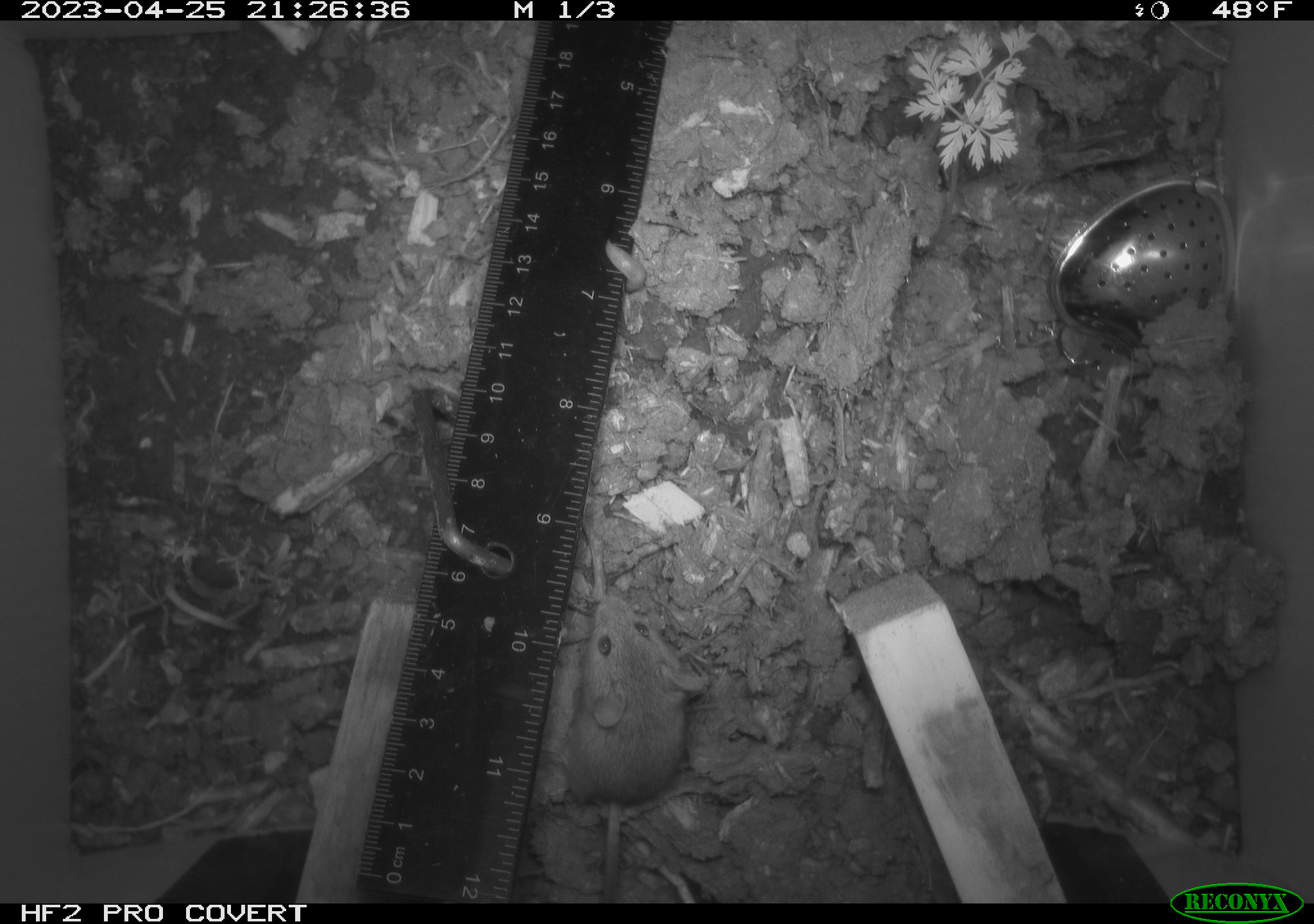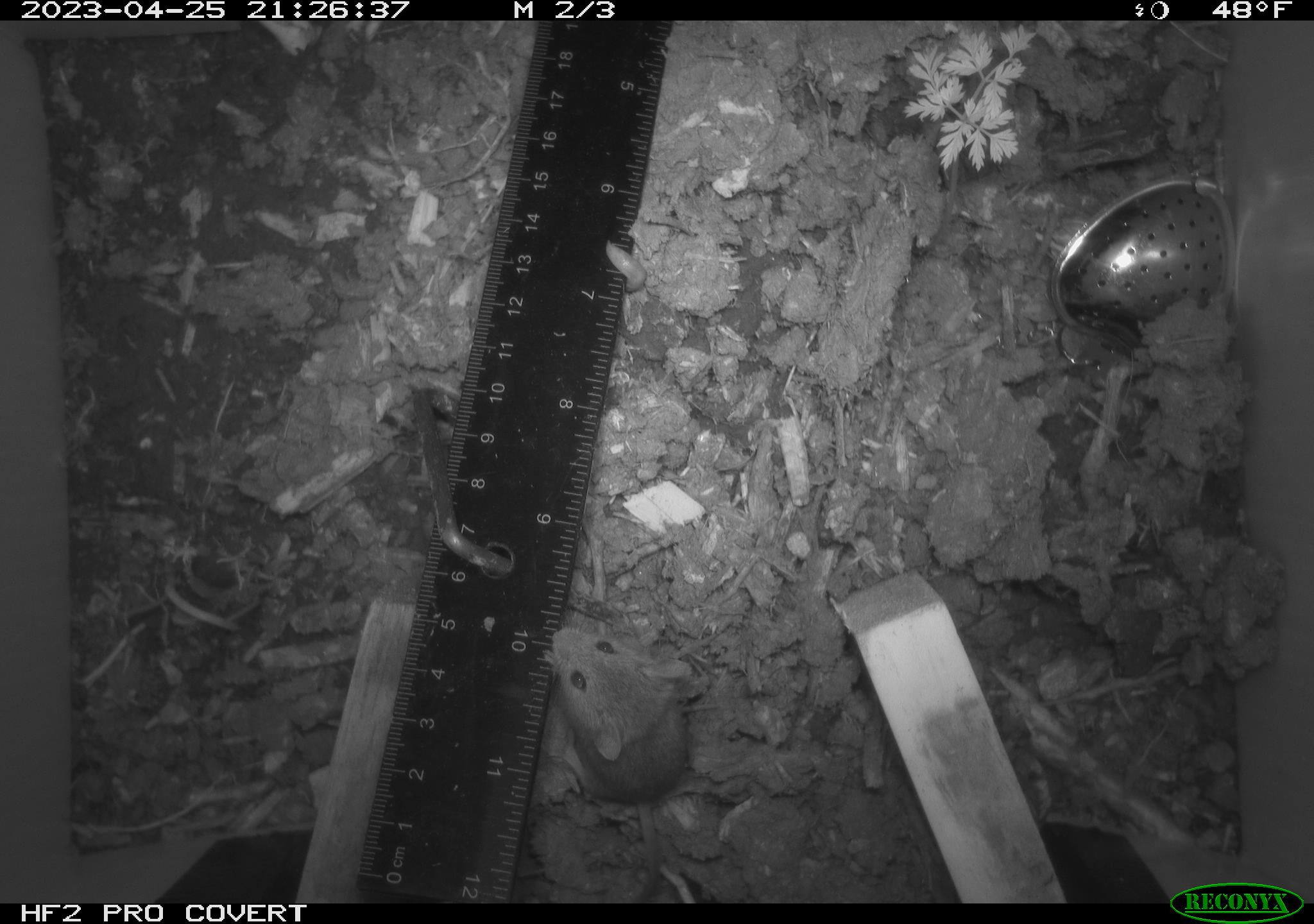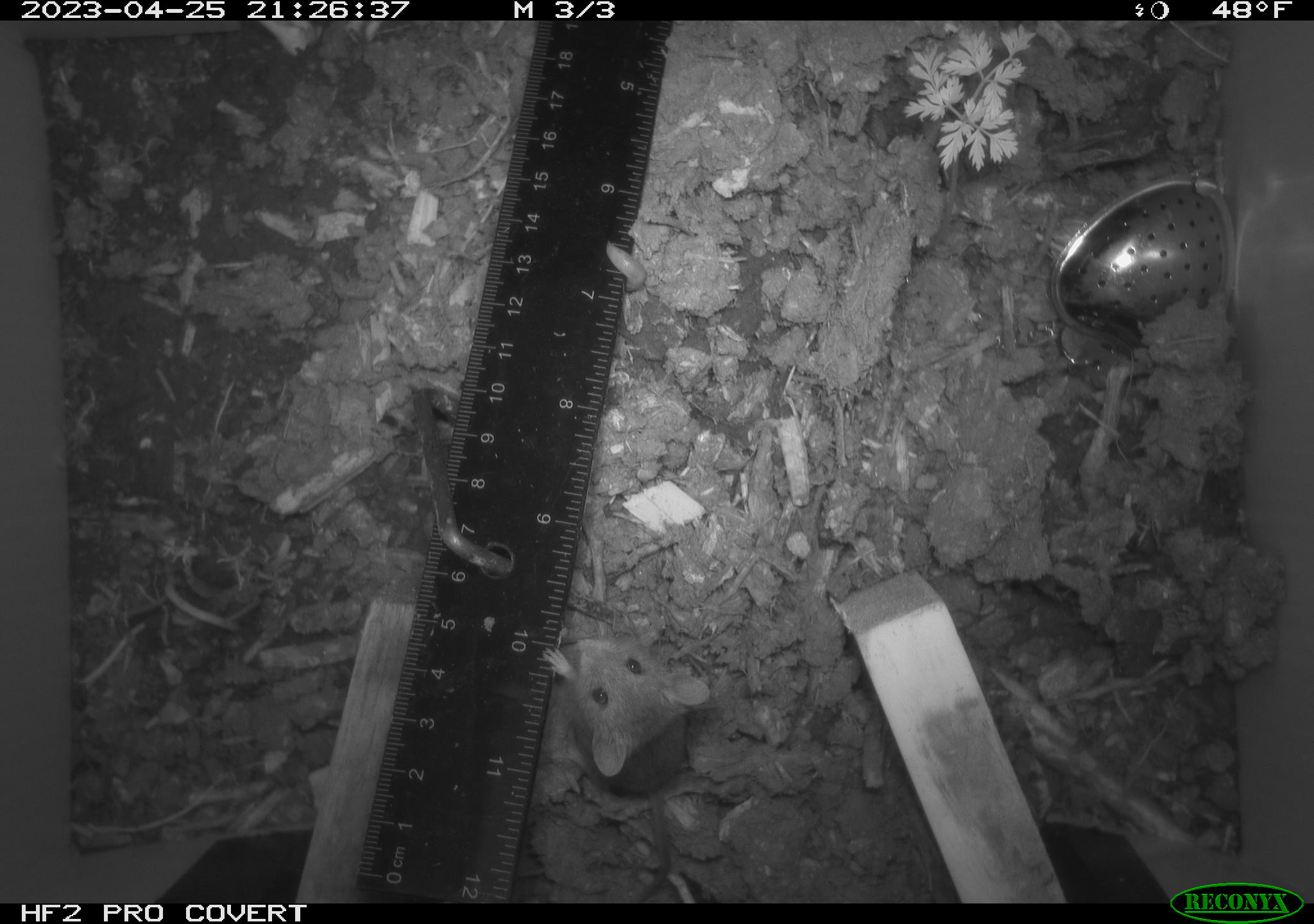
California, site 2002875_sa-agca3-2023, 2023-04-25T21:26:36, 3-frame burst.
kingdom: Animalia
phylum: Chordata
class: Mammalia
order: Rodentia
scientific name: Rodentia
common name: mouse species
Mouse species (Rodentia).